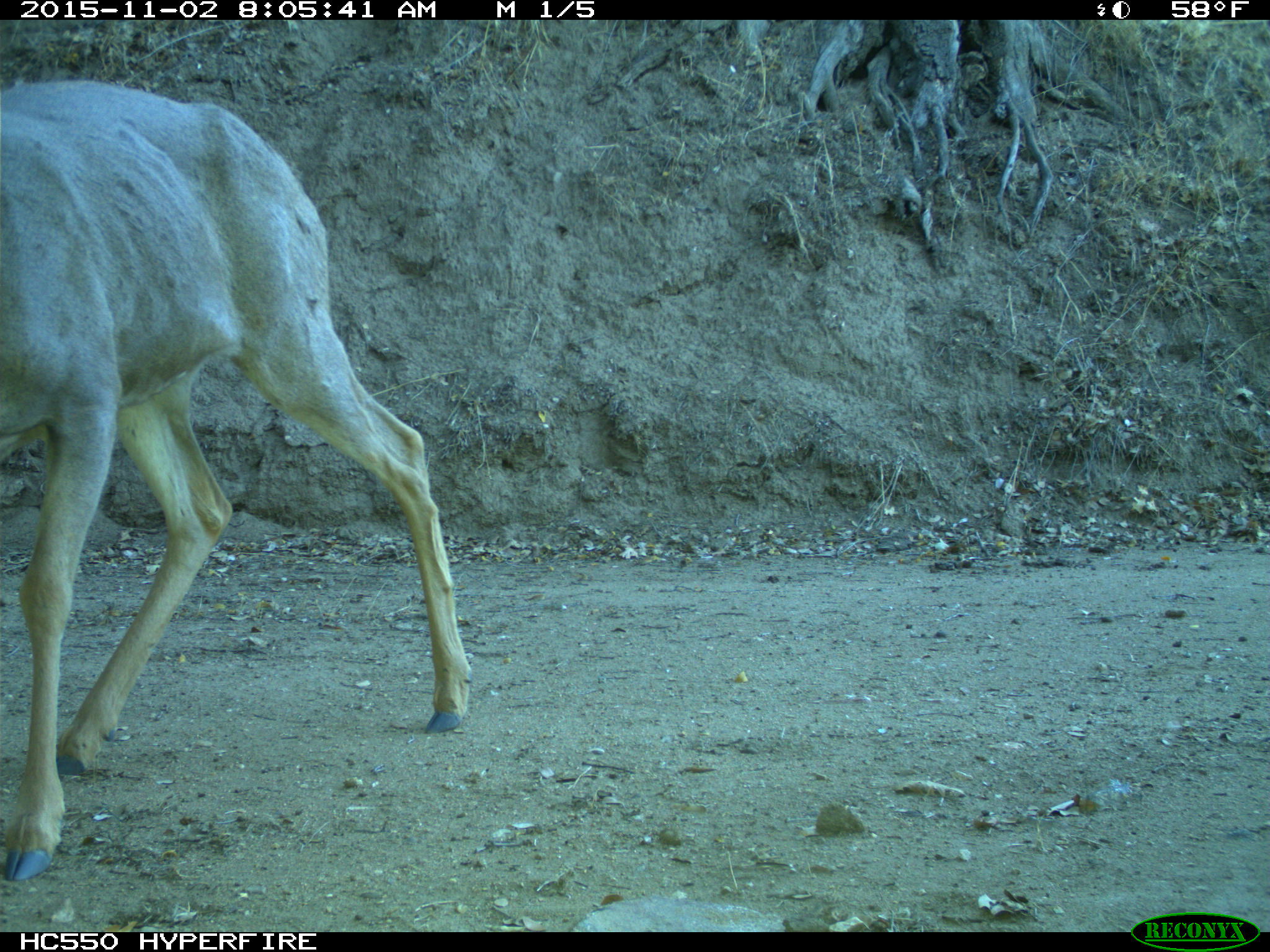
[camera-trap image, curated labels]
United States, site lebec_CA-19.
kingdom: Animalia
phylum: Chordata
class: Mammalia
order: Artiodactyla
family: Cervidae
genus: Odocoileus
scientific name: Odocoileus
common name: deer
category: unidentified deer